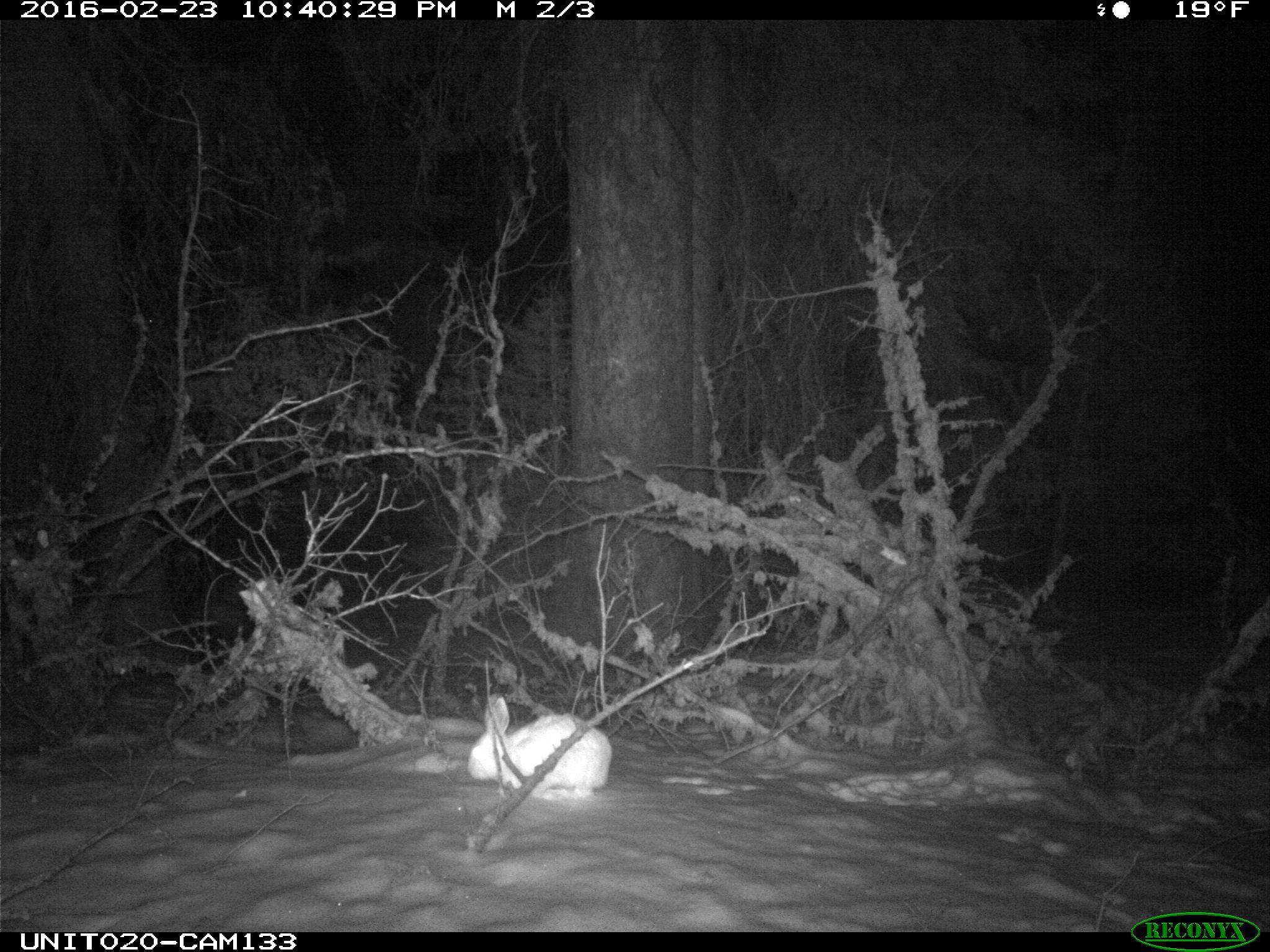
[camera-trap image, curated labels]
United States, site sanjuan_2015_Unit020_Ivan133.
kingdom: Animalia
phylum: Chordata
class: Mammalia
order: Lagomorpha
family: Leporidae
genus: Lepus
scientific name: Lepus americanus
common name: snowshoe hare